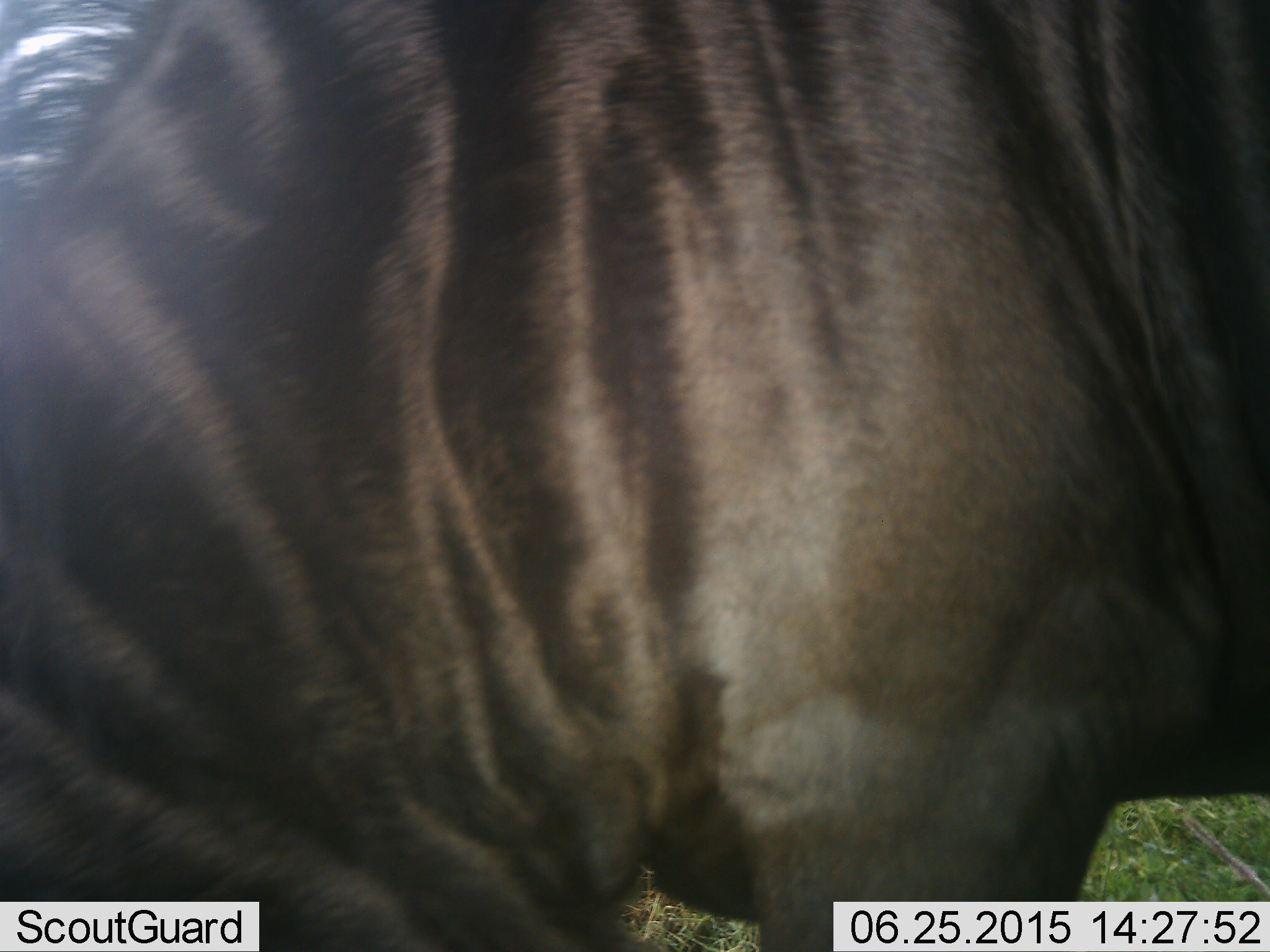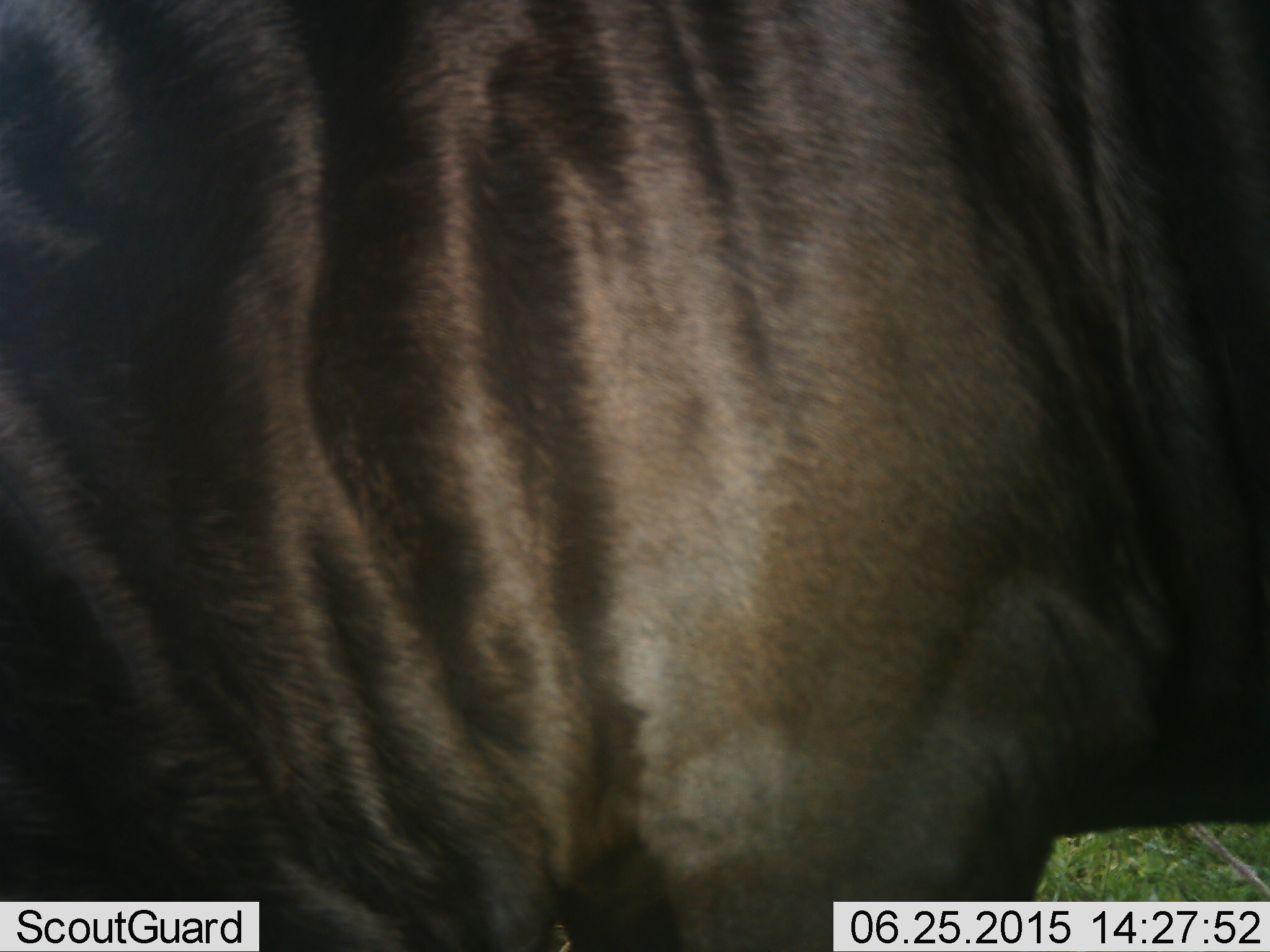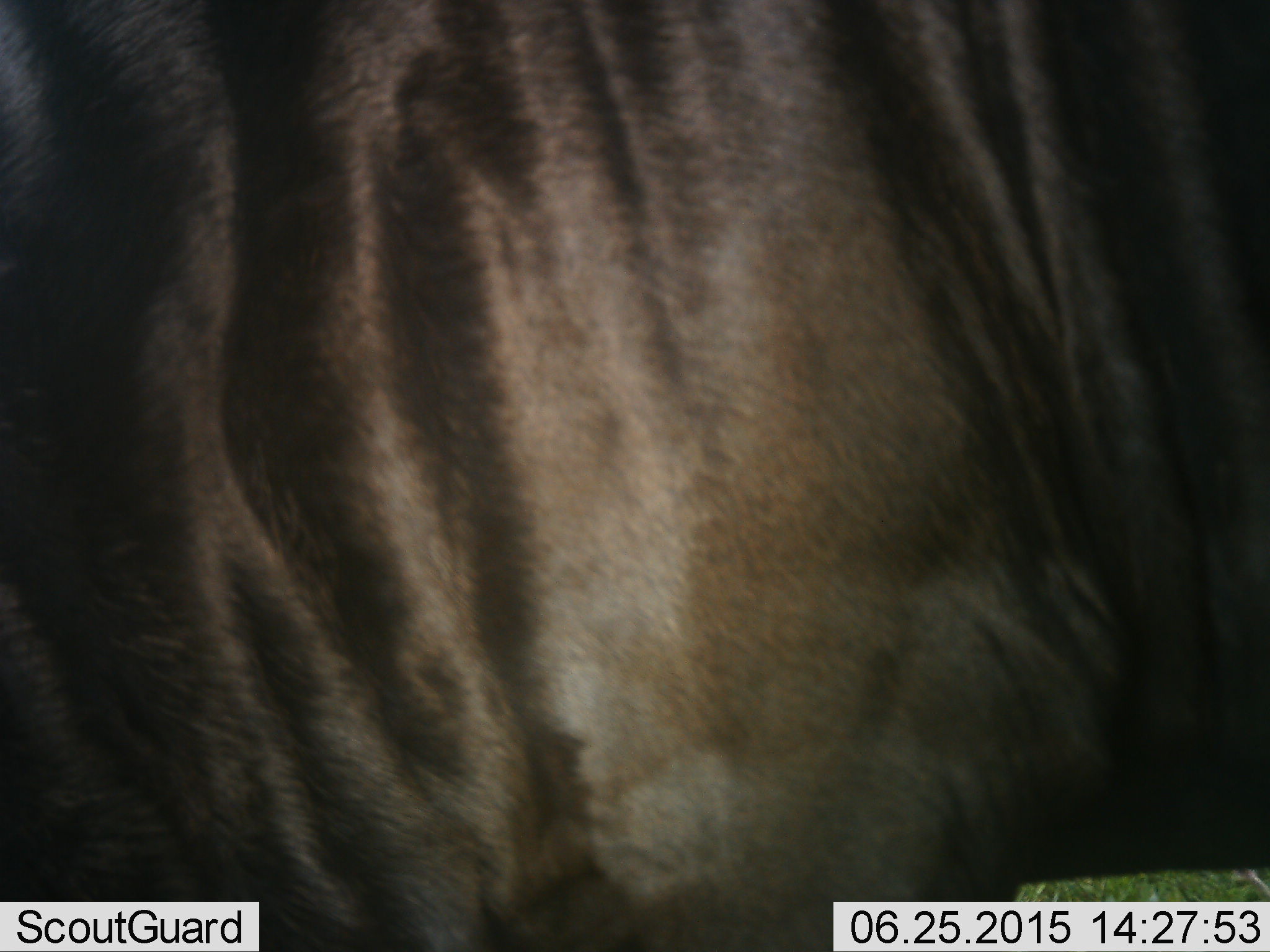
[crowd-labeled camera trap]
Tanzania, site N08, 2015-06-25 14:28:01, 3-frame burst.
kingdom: Animalia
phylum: Chordata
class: Mammalia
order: Artiodactyla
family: Bovidae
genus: Connochaetes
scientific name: Connochaetes taurinus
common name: blue wildebeest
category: wildebeest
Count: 1.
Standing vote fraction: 80%.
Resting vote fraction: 0%.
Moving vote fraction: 20%.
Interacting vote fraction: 0%.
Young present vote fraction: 0%.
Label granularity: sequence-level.